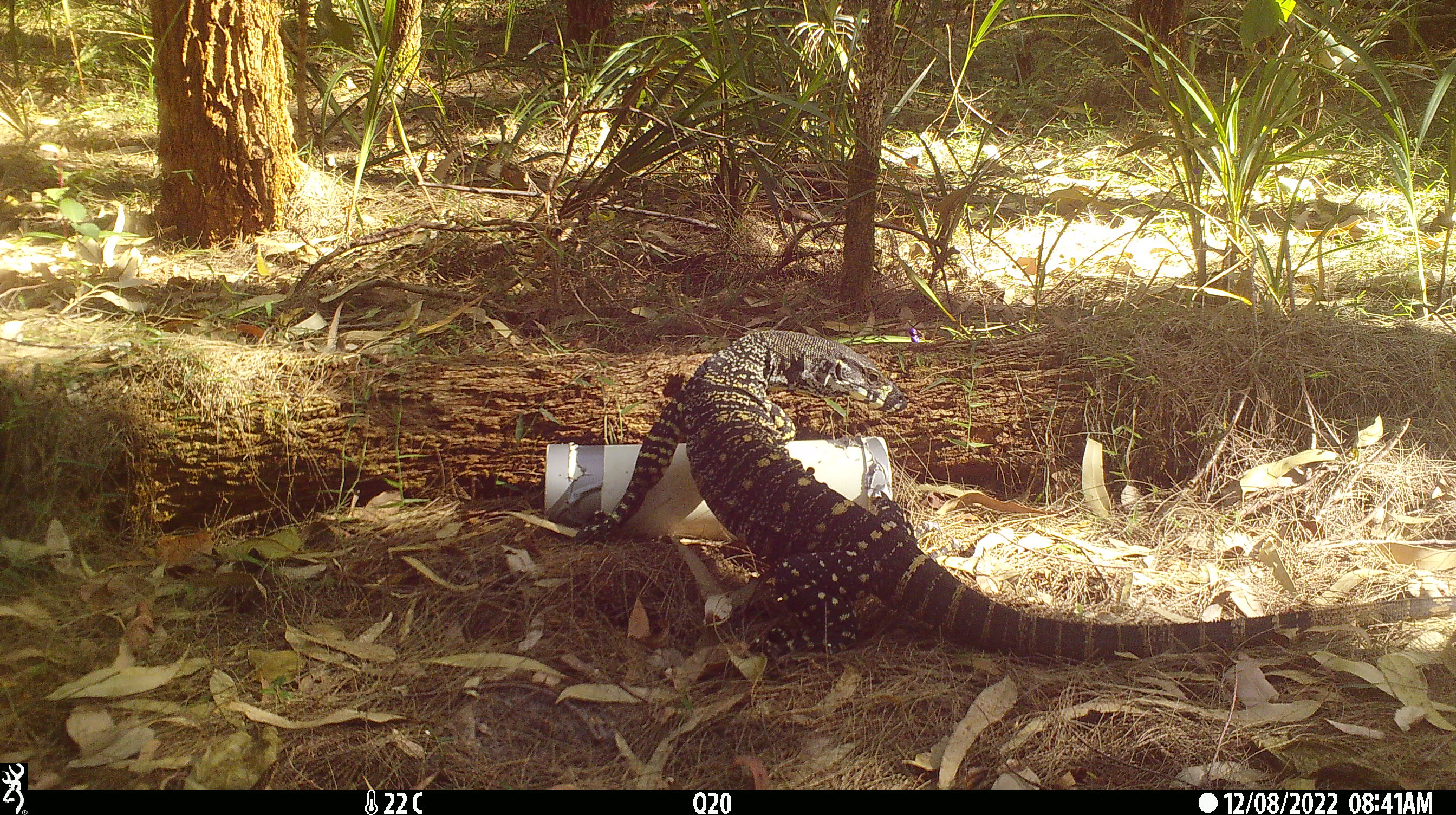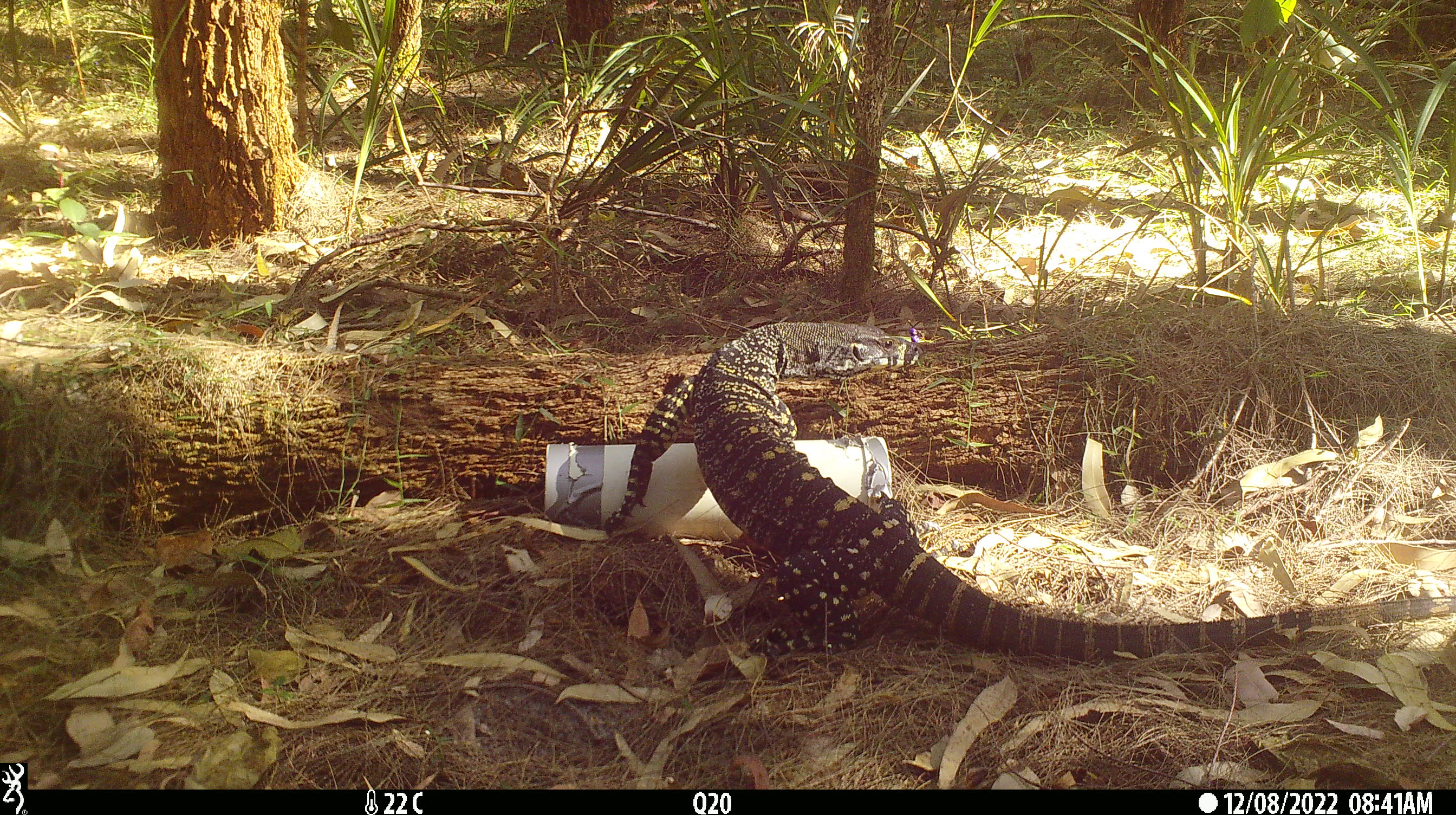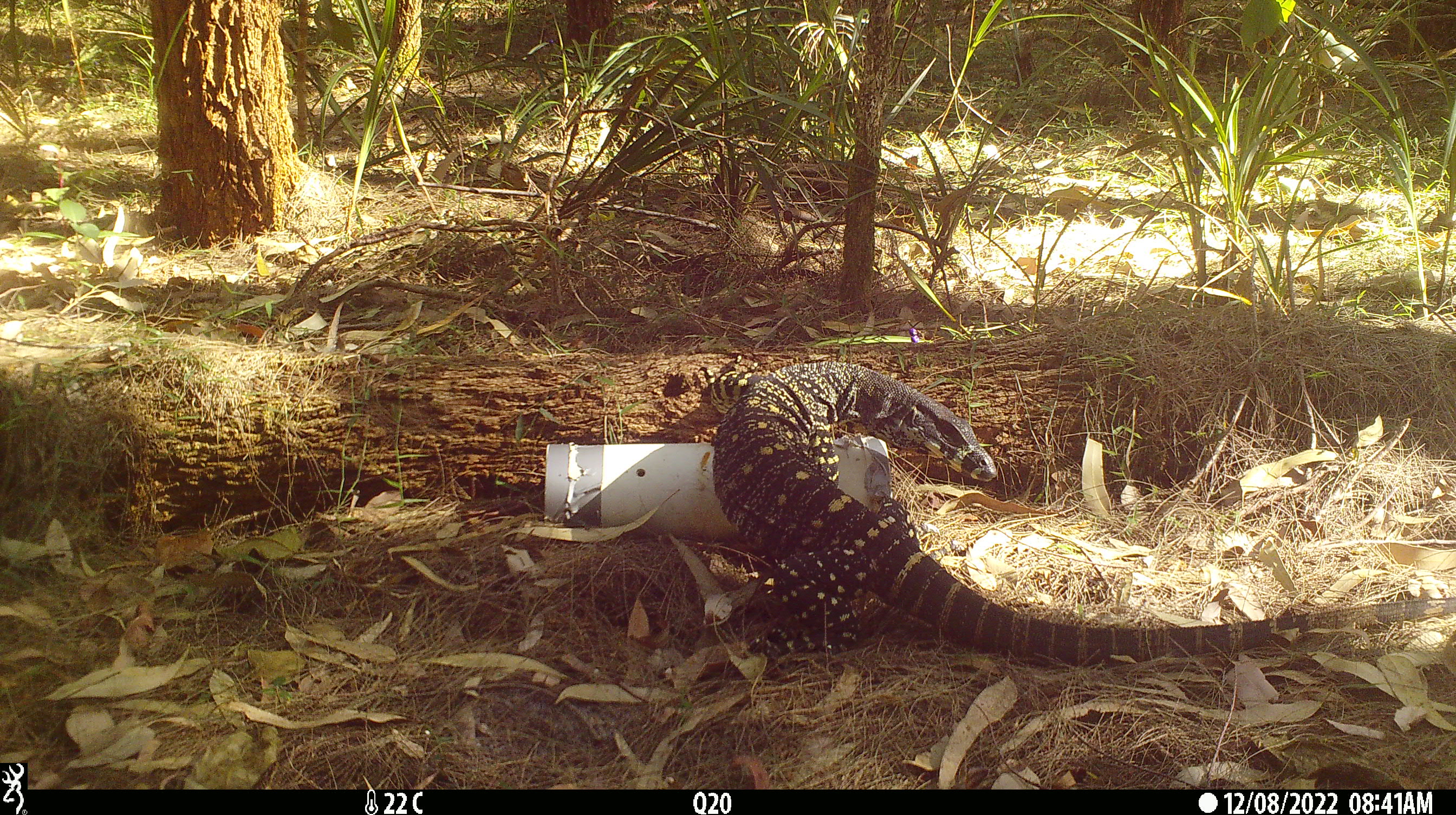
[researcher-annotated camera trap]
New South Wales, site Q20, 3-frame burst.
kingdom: Animalia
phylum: Chordata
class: Reptilia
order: Squamata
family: Varanidae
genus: Varanus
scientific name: Varanus varius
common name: lace monitor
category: goanna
Goanna (lace monitor) (Varanus varius).